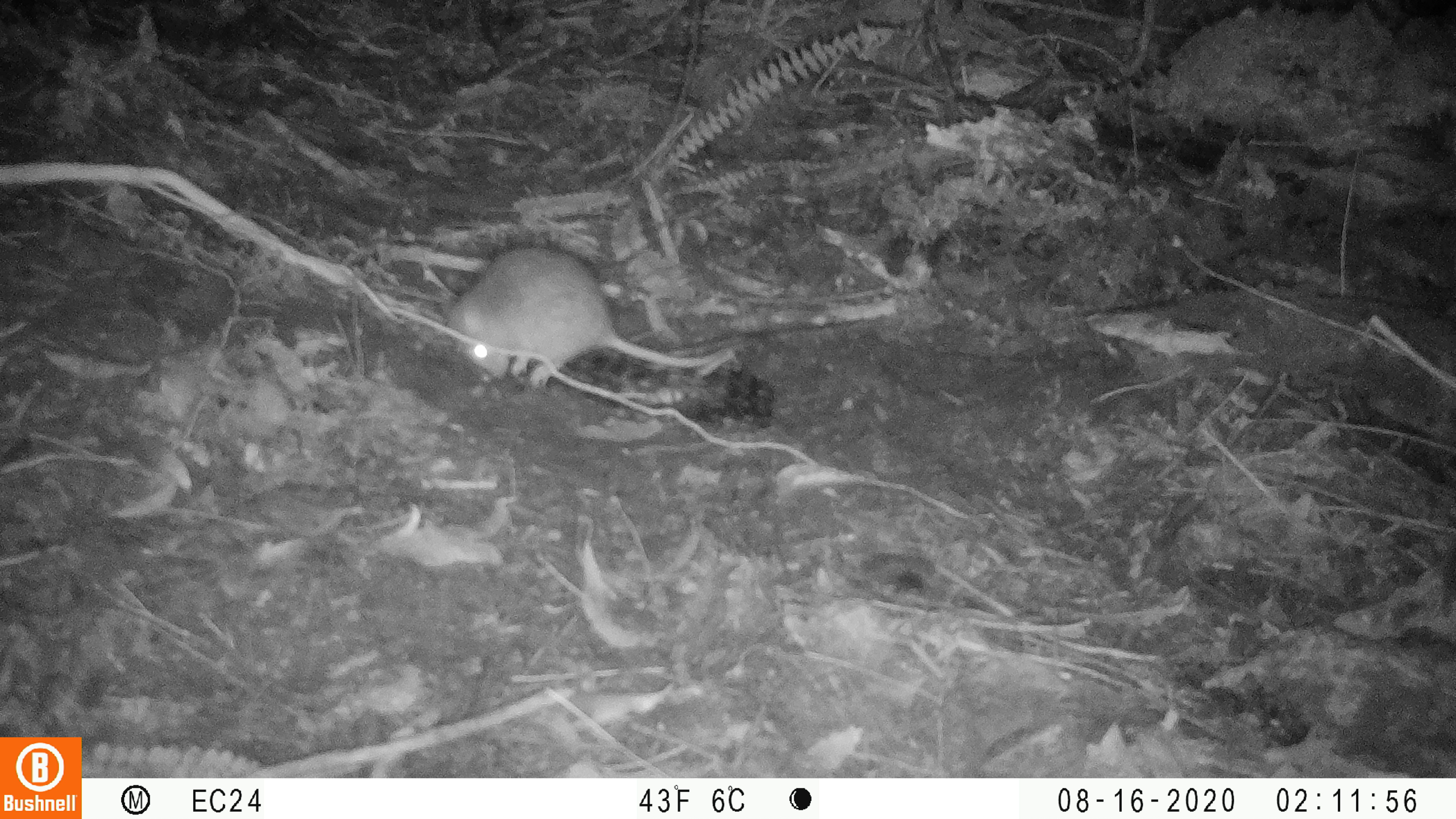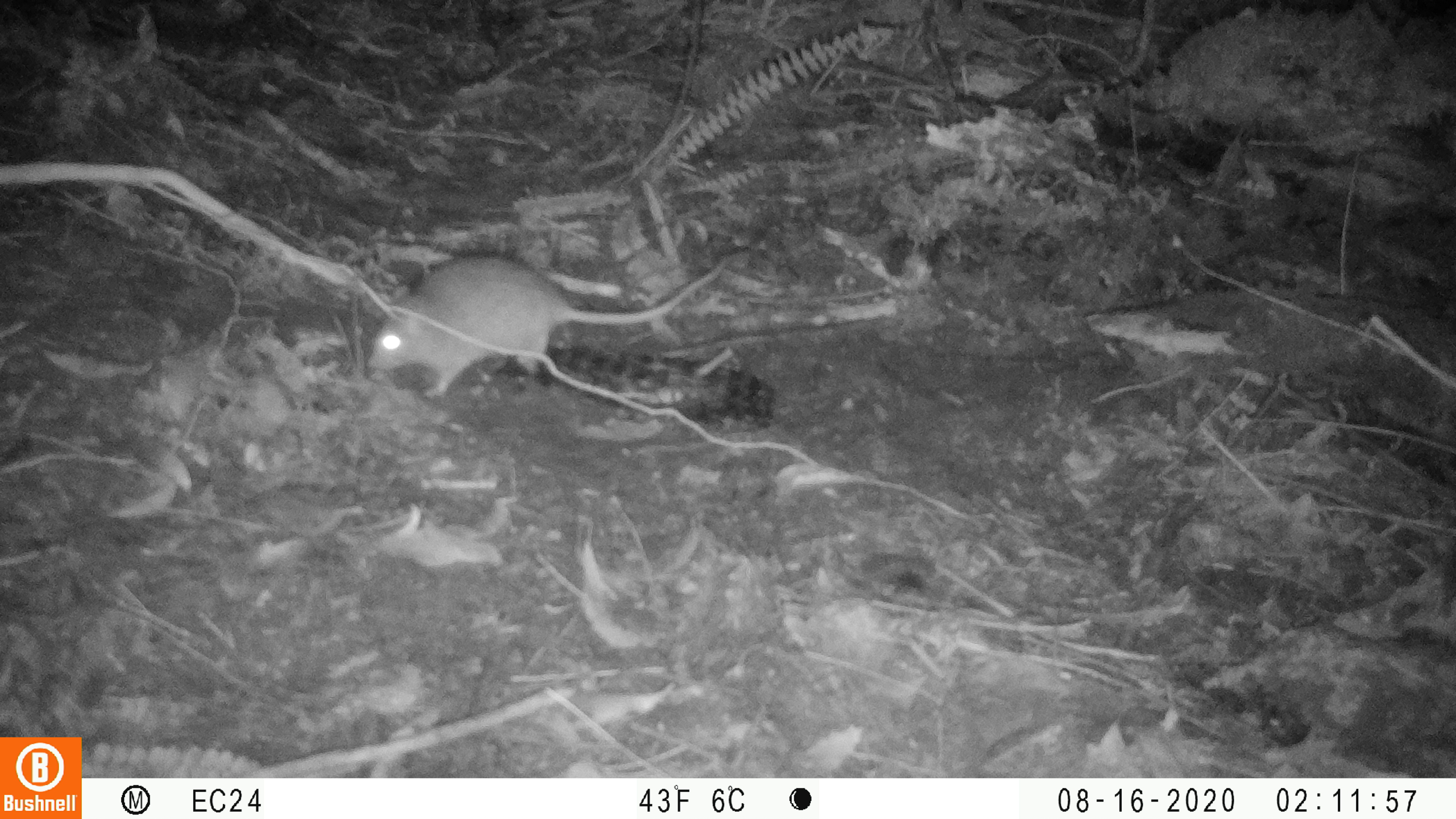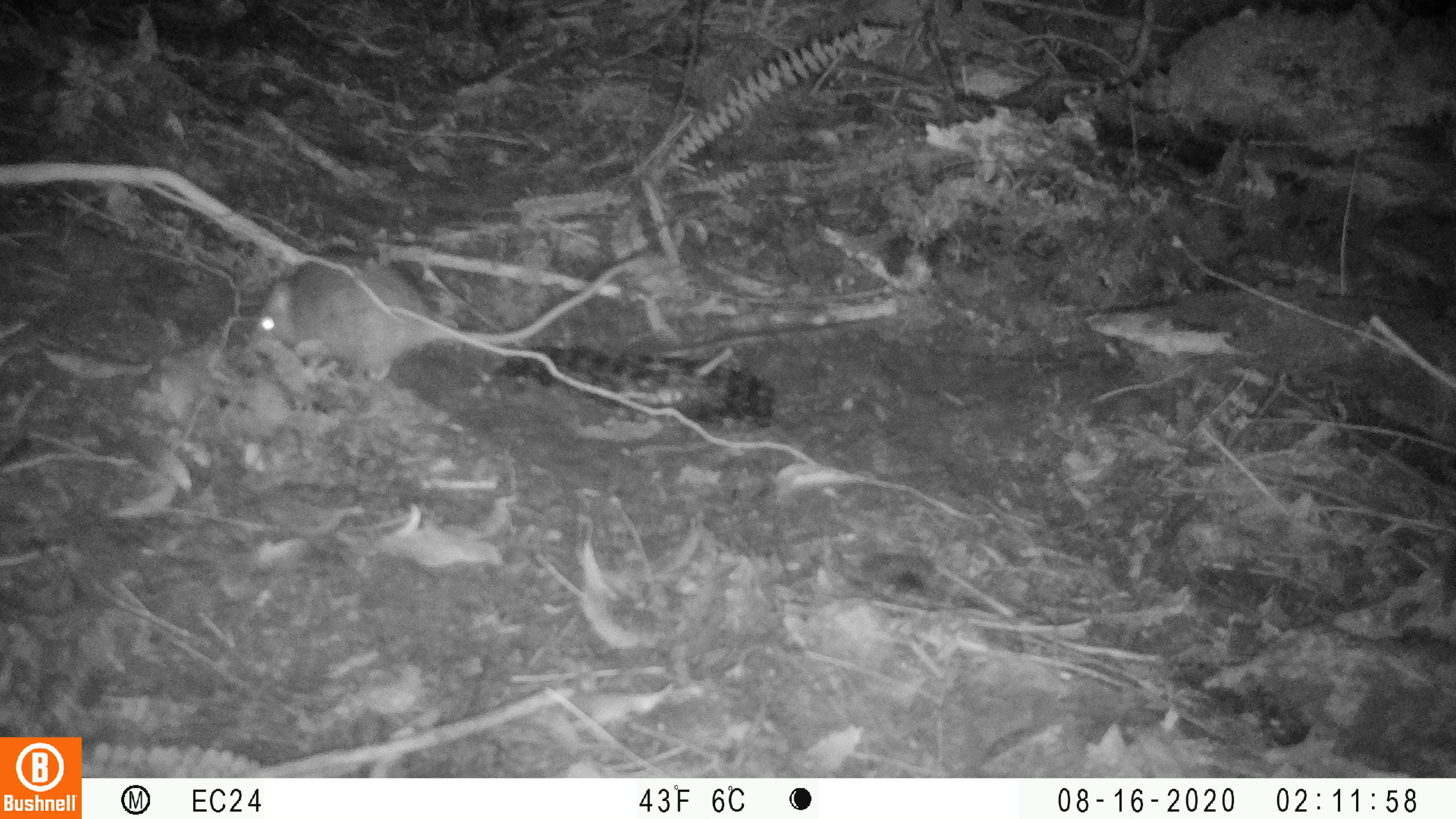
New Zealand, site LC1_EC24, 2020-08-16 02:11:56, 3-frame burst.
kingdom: Animalia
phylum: Chordata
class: Mammalia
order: Rodentia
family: Muridae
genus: Rattus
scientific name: Rattus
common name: rat